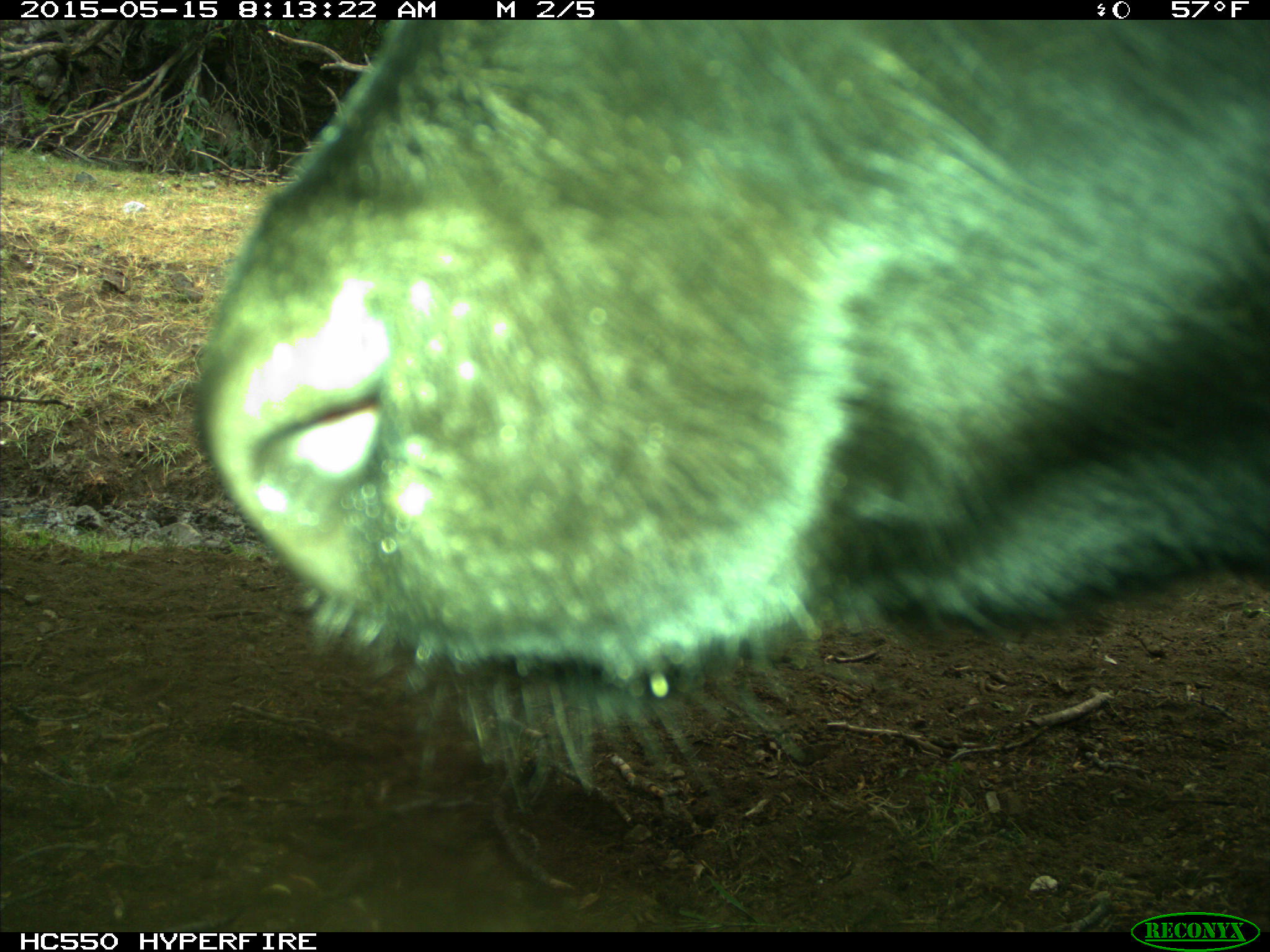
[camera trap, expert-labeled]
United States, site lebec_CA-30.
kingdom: Animalia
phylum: Chordata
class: Mammalia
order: Artiodactyla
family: Bovidae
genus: Bos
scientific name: Bos taurus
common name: domestic cow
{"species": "Bos taurus (domestic cow)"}